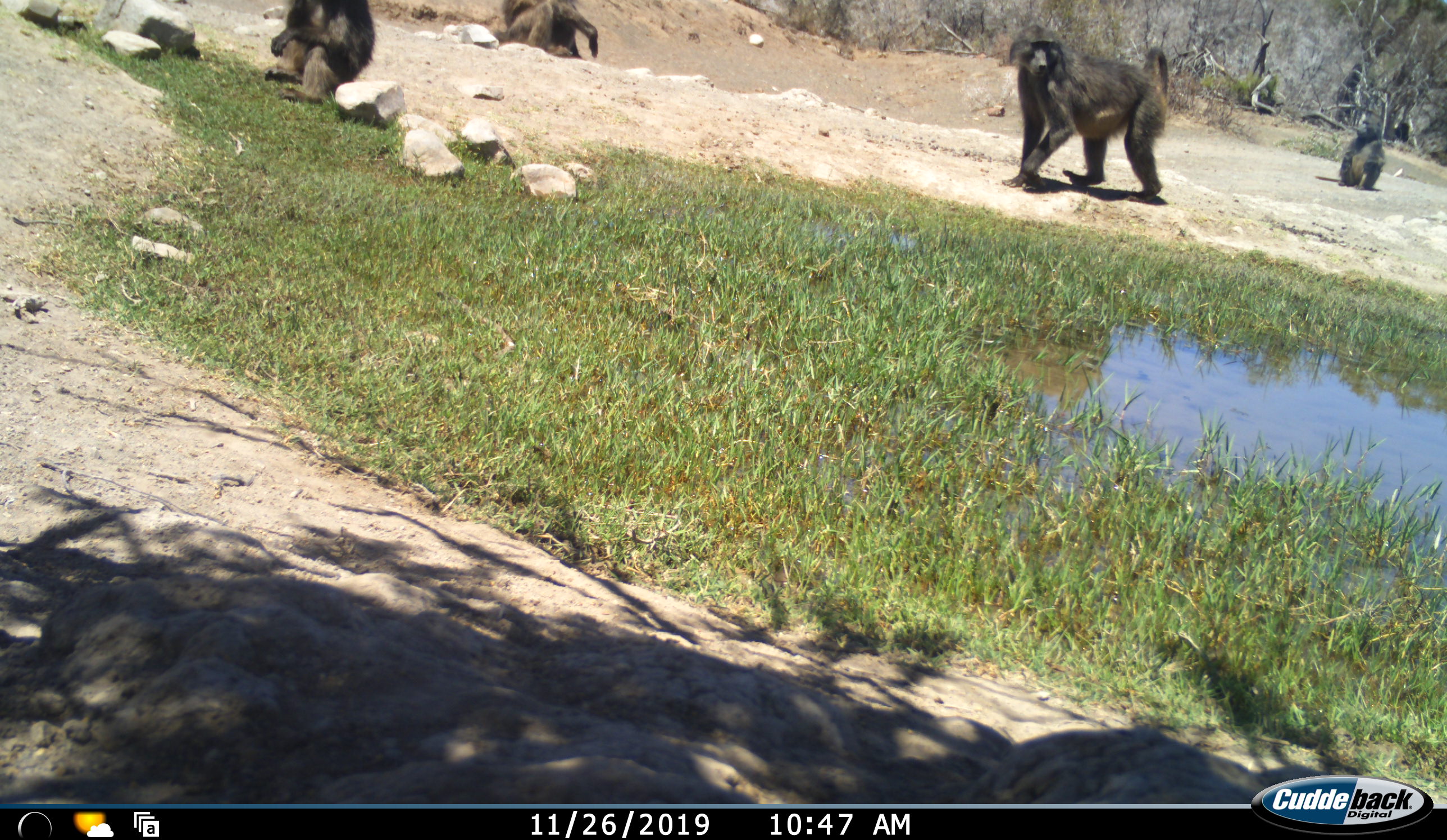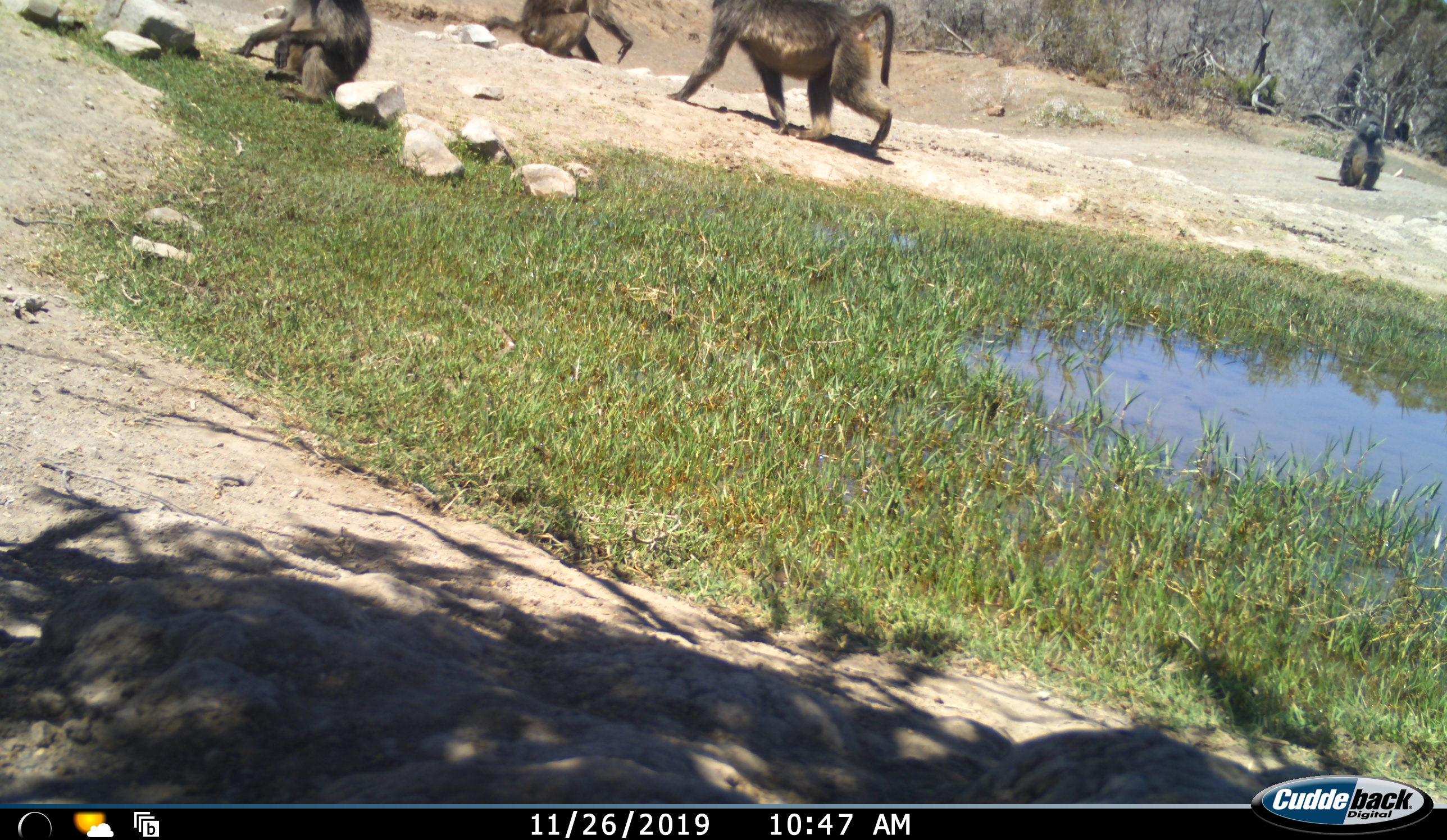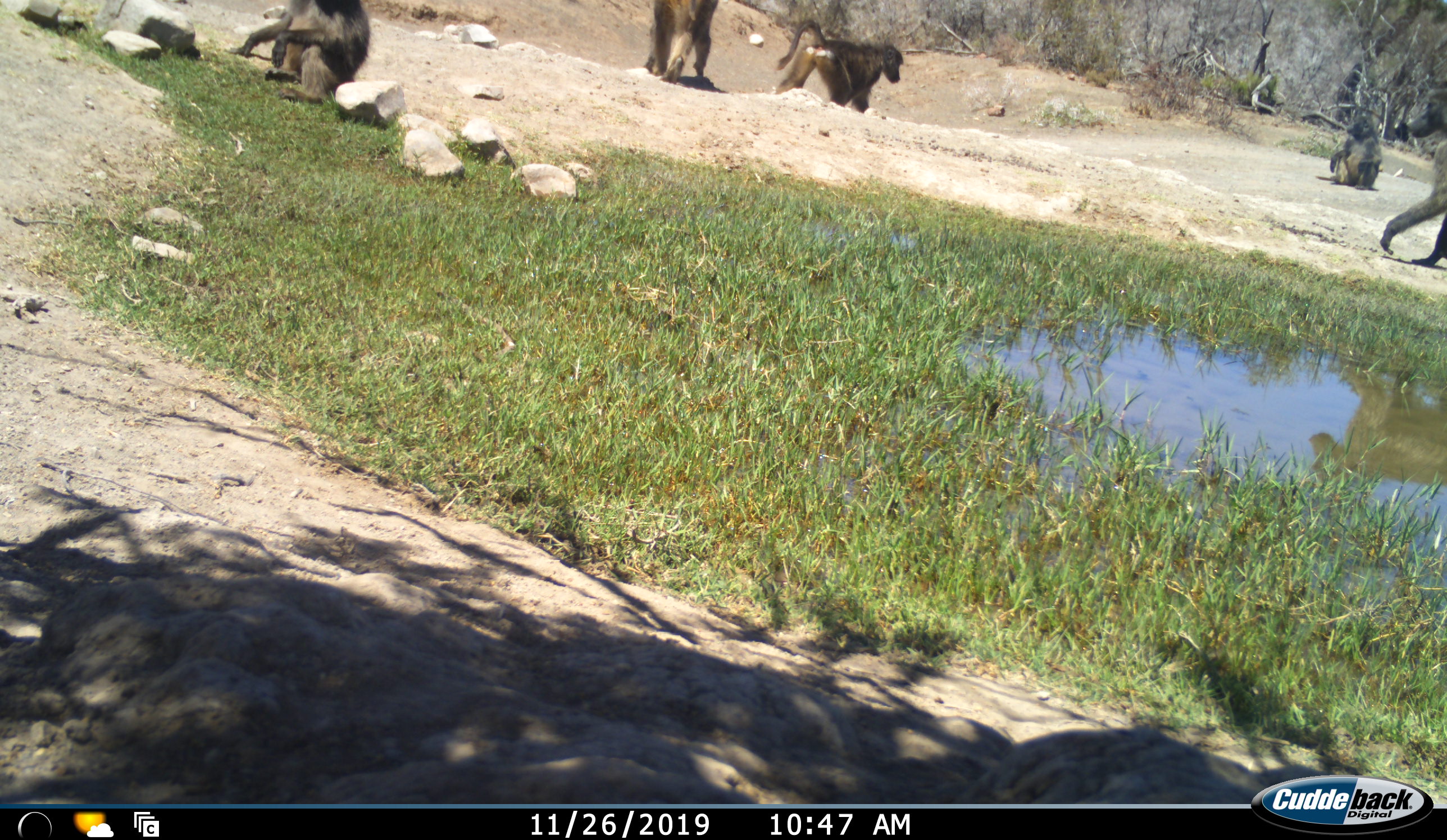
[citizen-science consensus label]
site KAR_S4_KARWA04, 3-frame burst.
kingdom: Animalia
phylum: Chordata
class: Mammalia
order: Primates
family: Cercopithecidae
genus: Papio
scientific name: Papio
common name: baboon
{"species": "baboon (Papio)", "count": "5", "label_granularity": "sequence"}